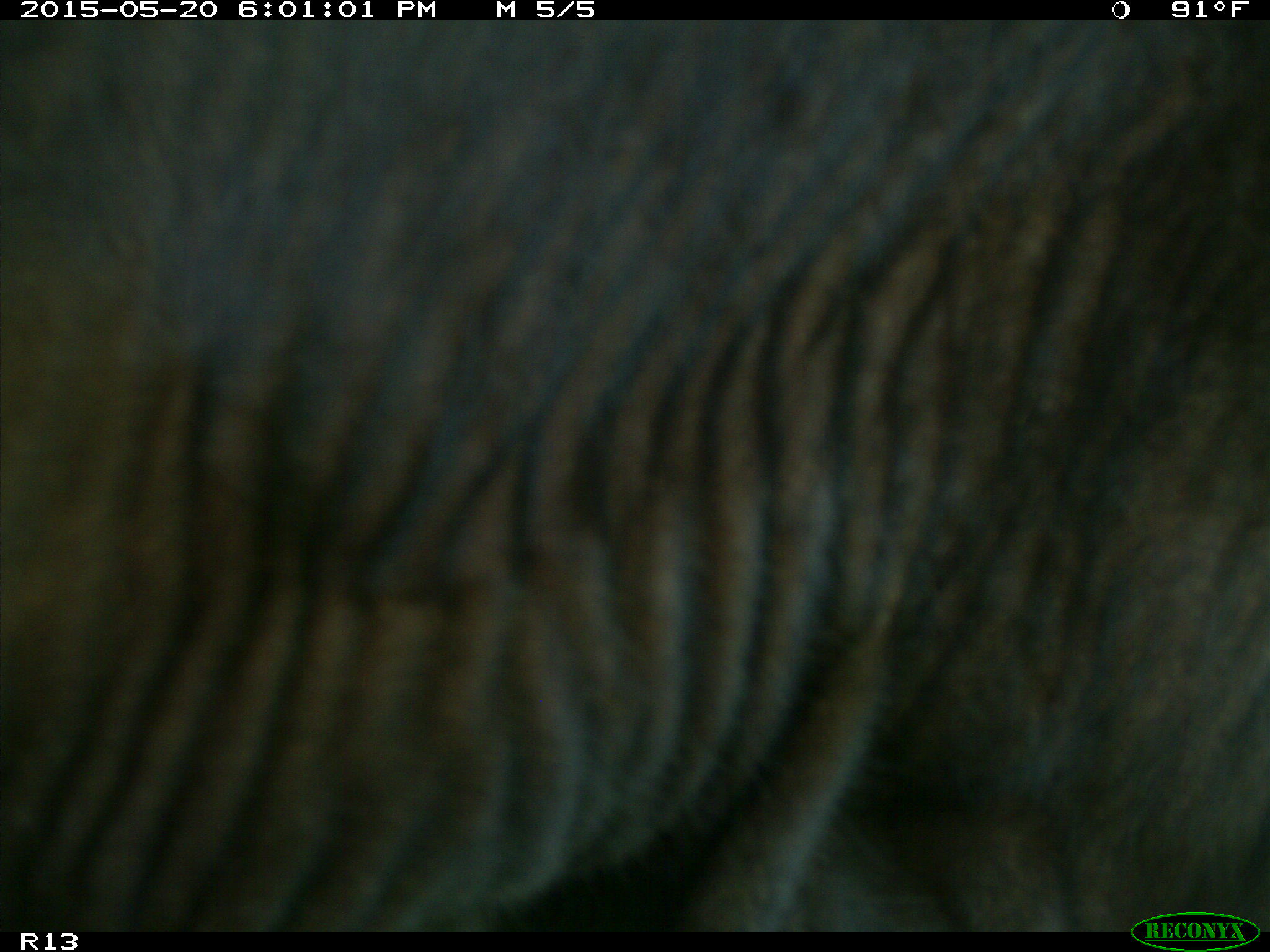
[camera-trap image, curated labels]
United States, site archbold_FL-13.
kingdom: Animalia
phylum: Chordata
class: Mammalia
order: Artiodactyla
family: Bovidae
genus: Bos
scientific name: Bos taurus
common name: domestic cow